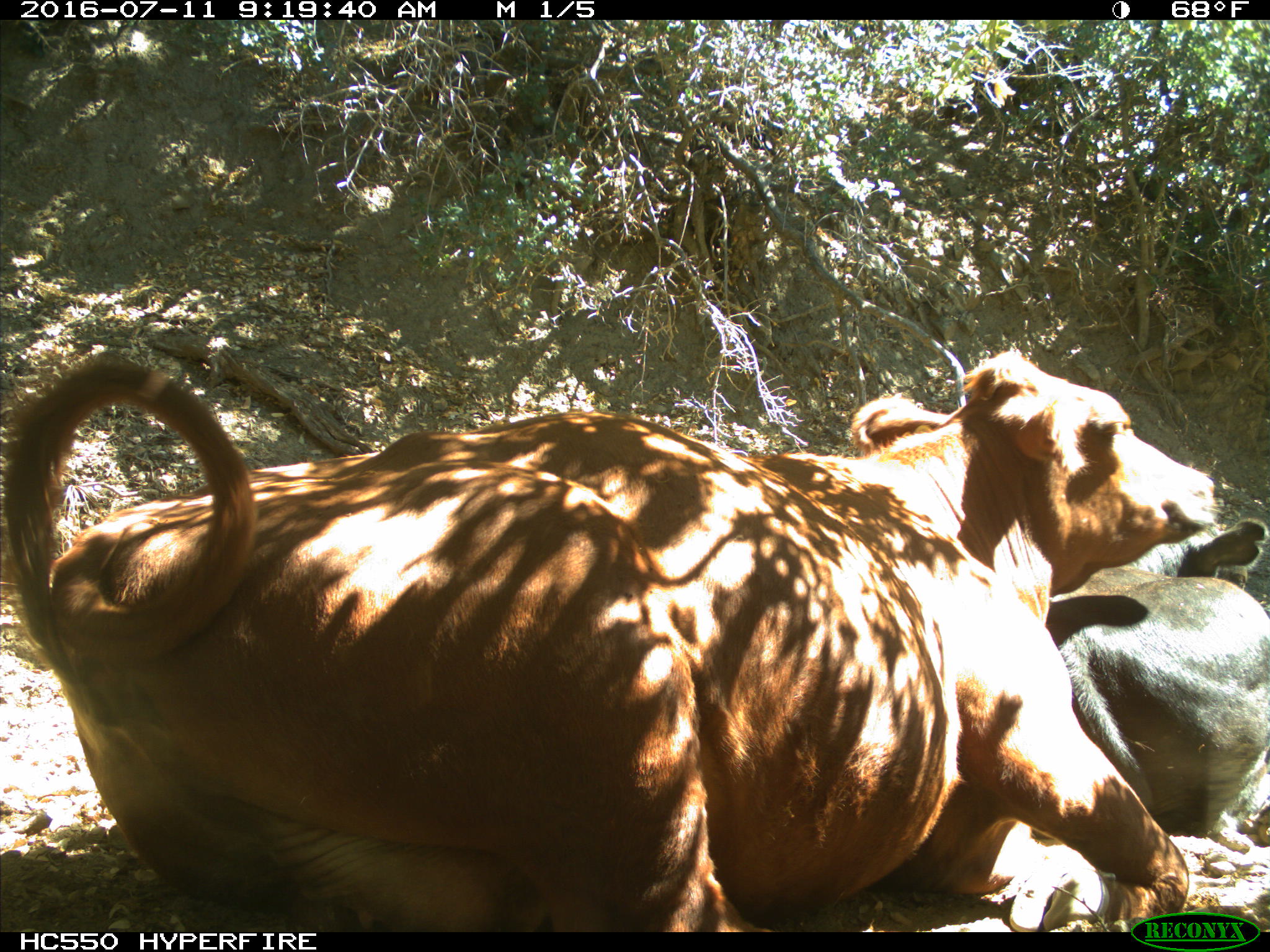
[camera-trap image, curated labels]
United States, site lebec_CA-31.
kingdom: Animalia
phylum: Chordata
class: Mammalia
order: Artiodactyla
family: Bovidae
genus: Bos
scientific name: Bos taurus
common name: domestic cow